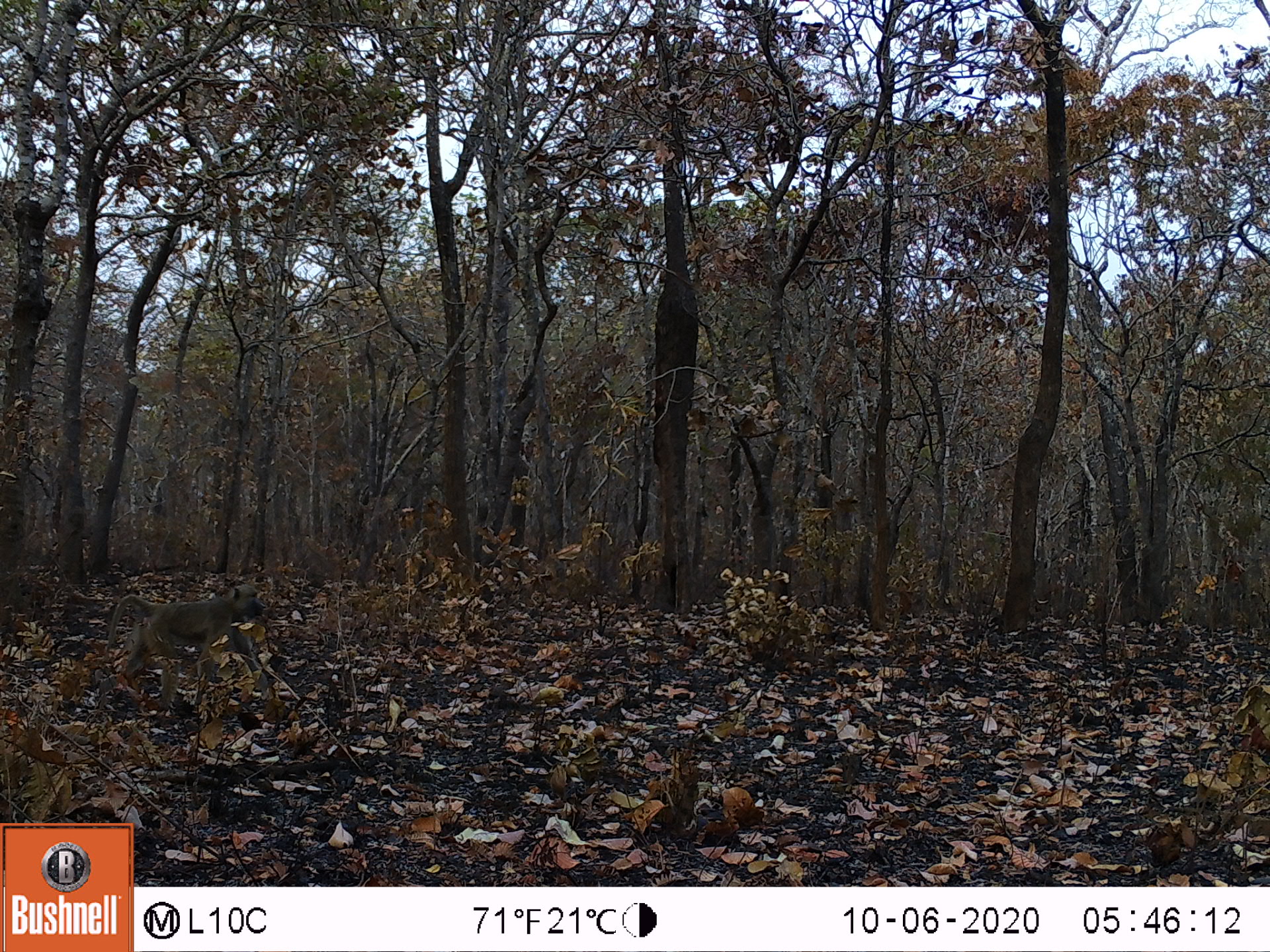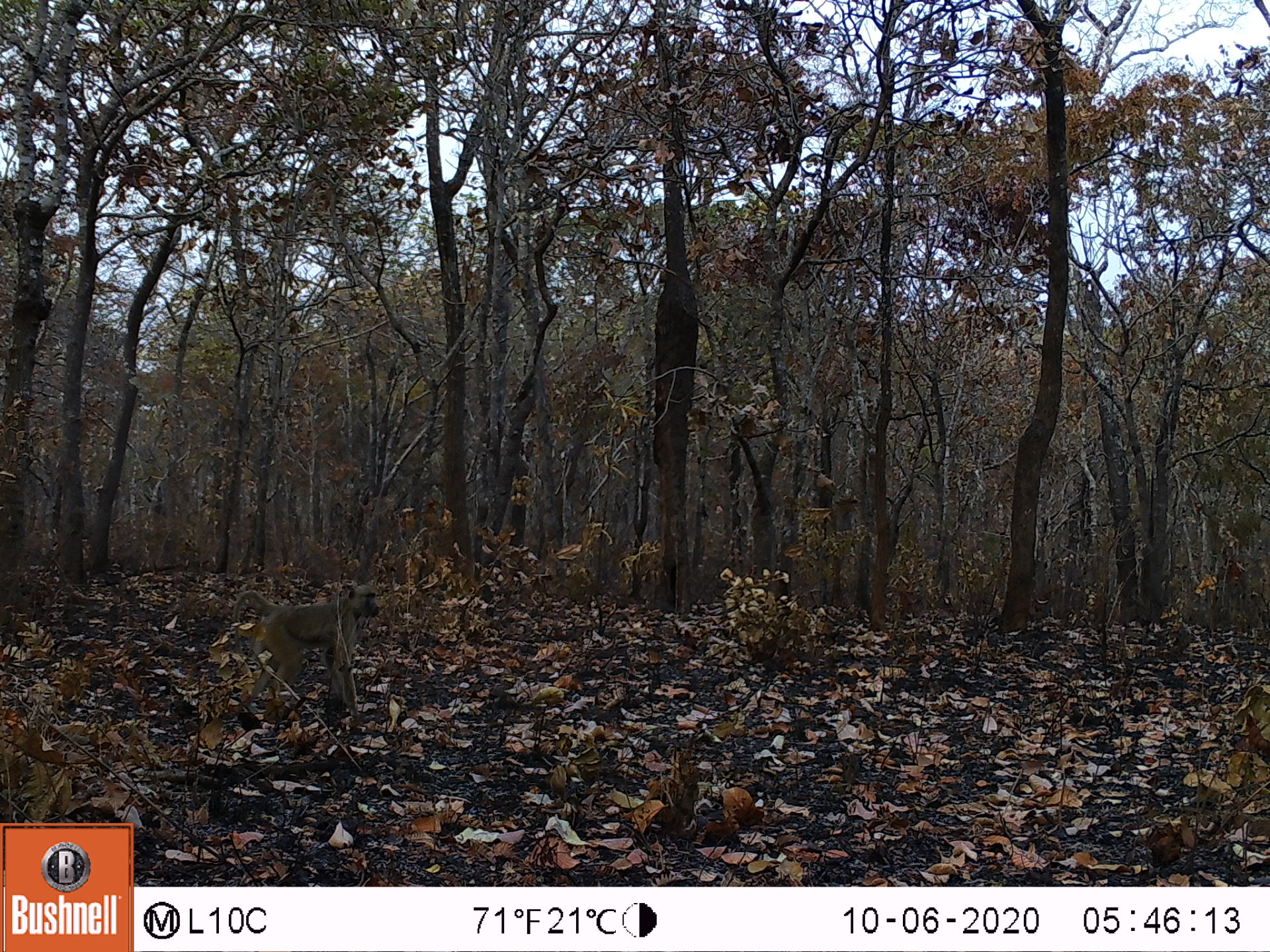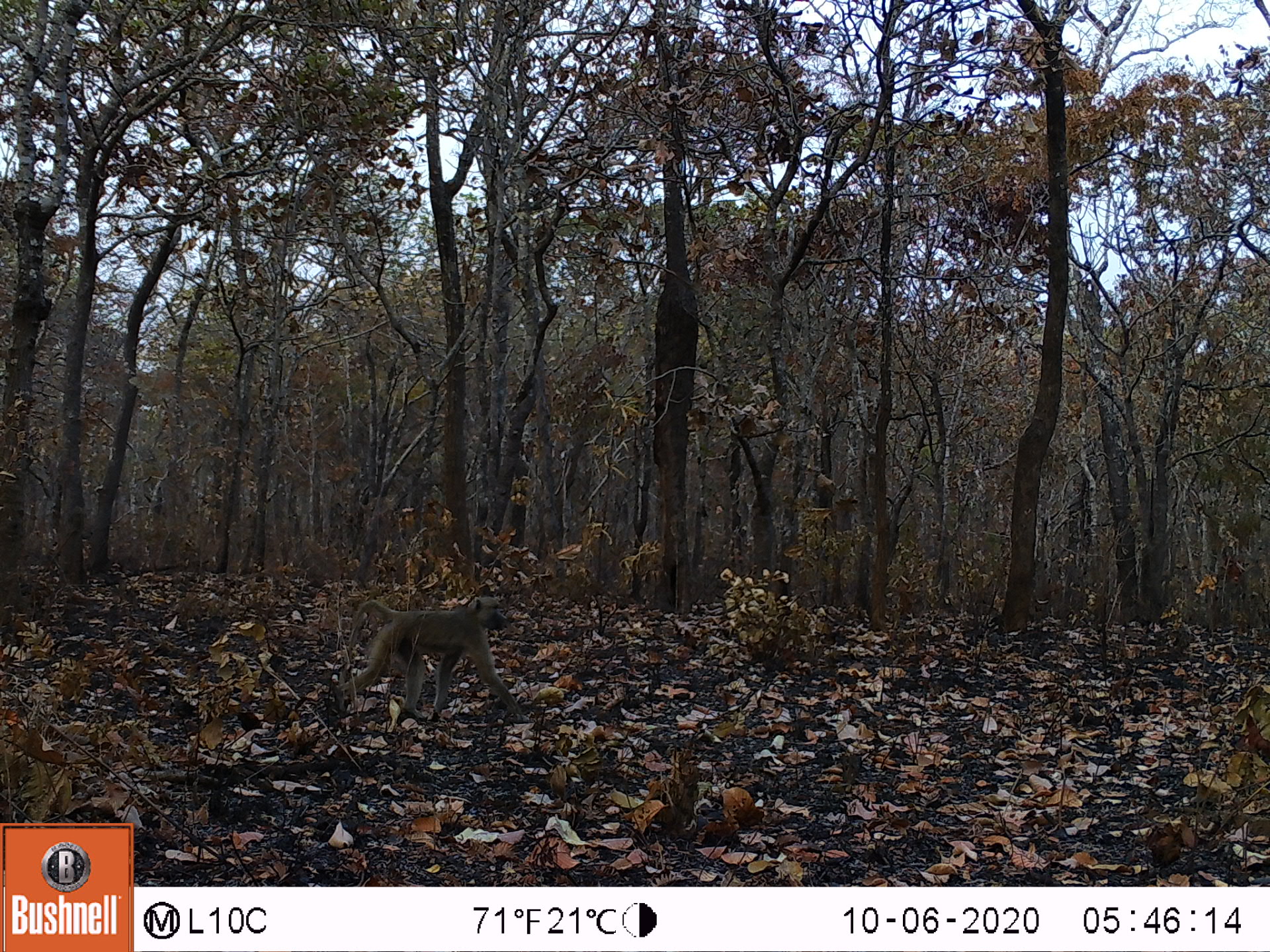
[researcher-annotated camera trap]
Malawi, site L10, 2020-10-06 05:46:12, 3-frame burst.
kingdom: Animalia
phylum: Chordata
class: Mammalia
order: Primates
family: Cercopithecidae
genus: Papio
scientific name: Papio cynocephalus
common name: yellow baboon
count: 1